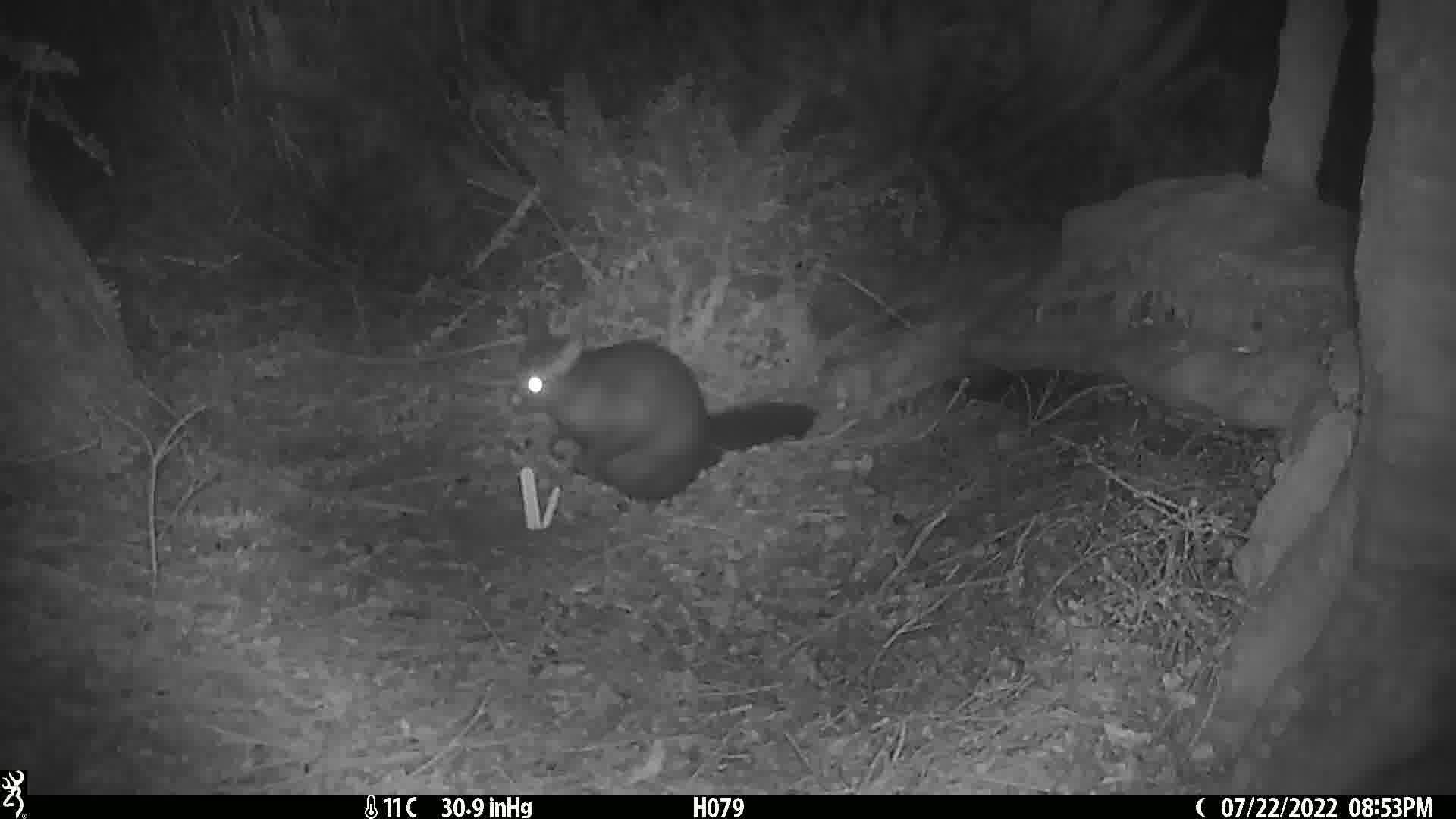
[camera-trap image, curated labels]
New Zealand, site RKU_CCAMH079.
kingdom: Animalia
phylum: Chordata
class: Mammalia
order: Diprotodontia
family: Phalangeridae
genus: Trichosurus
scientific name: Trichosurus vulpecula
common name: common brushtail possum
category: possum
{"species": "possum (common brushtail possum) (Trichosurus vulpecula)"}